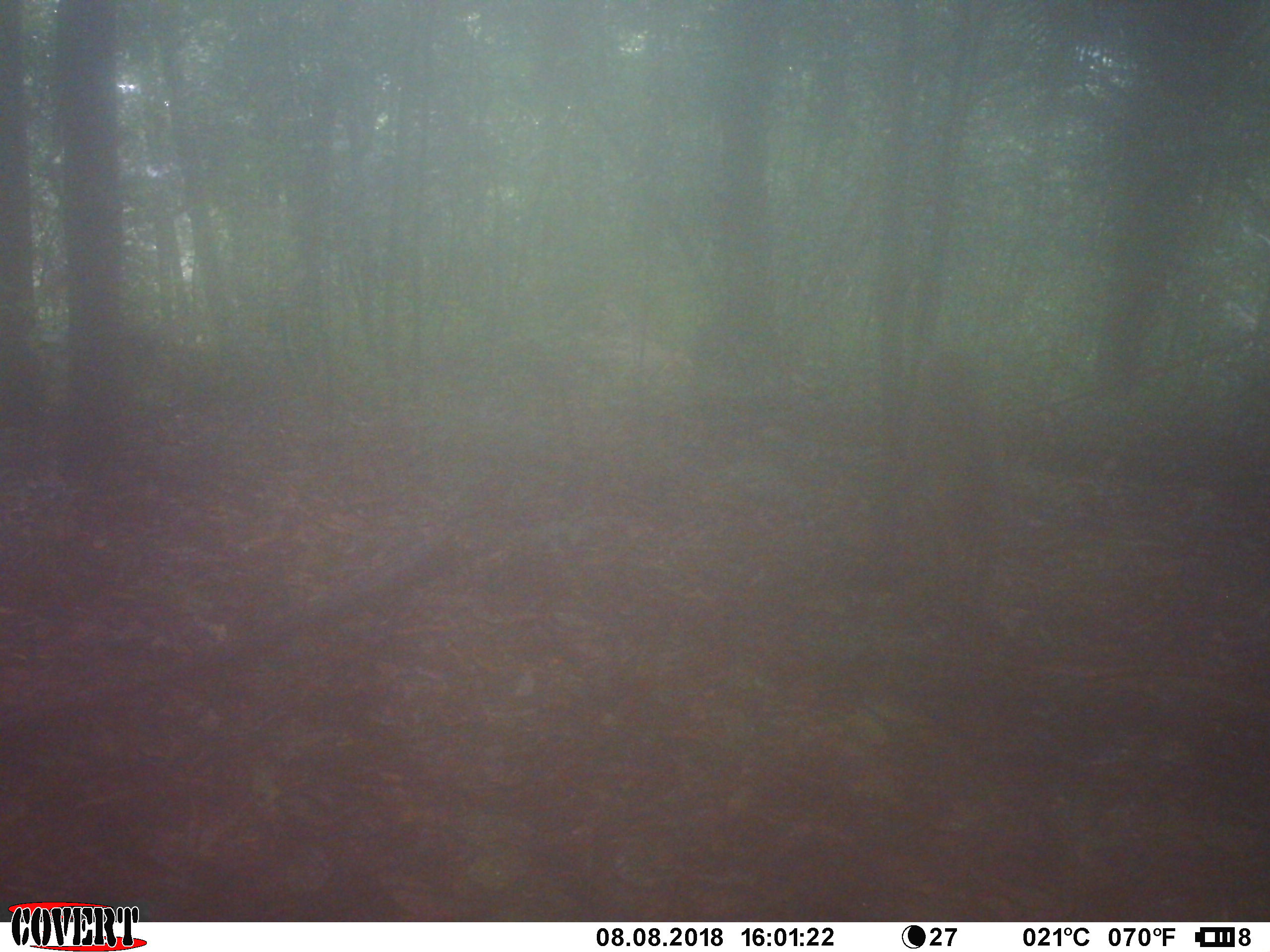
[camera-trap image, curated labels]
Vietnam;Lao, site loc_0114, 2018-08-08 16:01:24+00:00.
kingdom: Animalia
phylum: Chordata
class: Mammalia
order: Primates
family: Cercopithecidae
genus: Macaca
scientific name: Macaca nemestrina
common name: pig-tailed macaque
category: pig tailed macaque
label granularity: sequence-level